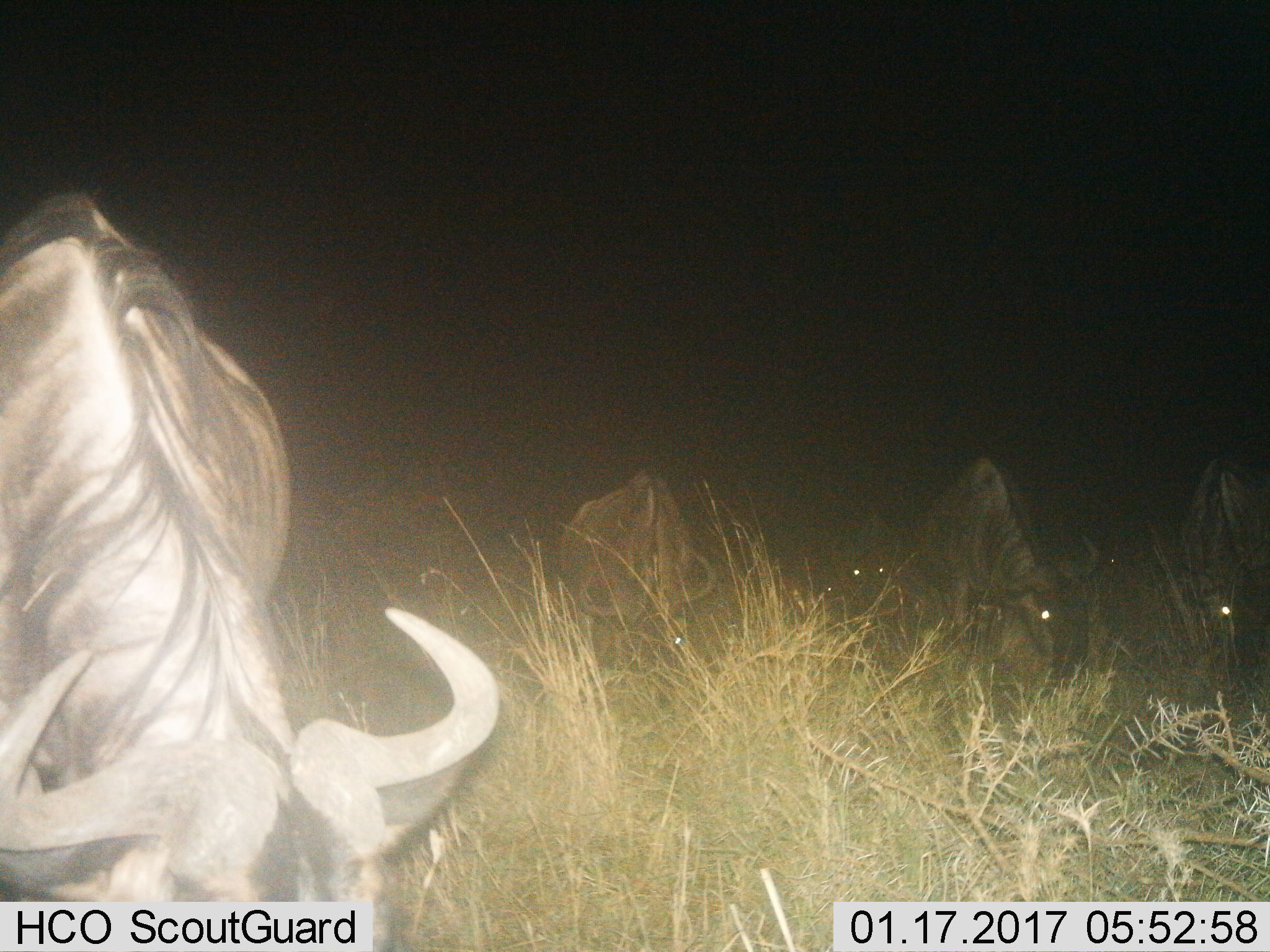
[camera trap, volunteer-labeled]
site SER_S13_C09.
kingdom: Animalia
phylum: Chordata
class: Mammalia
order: Artiodactyla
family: Bovidae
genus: Connochaetes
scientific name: Connochaetes taurinus taurinus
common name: blue wildebeest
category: wildebeestblue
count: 4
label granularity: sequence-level